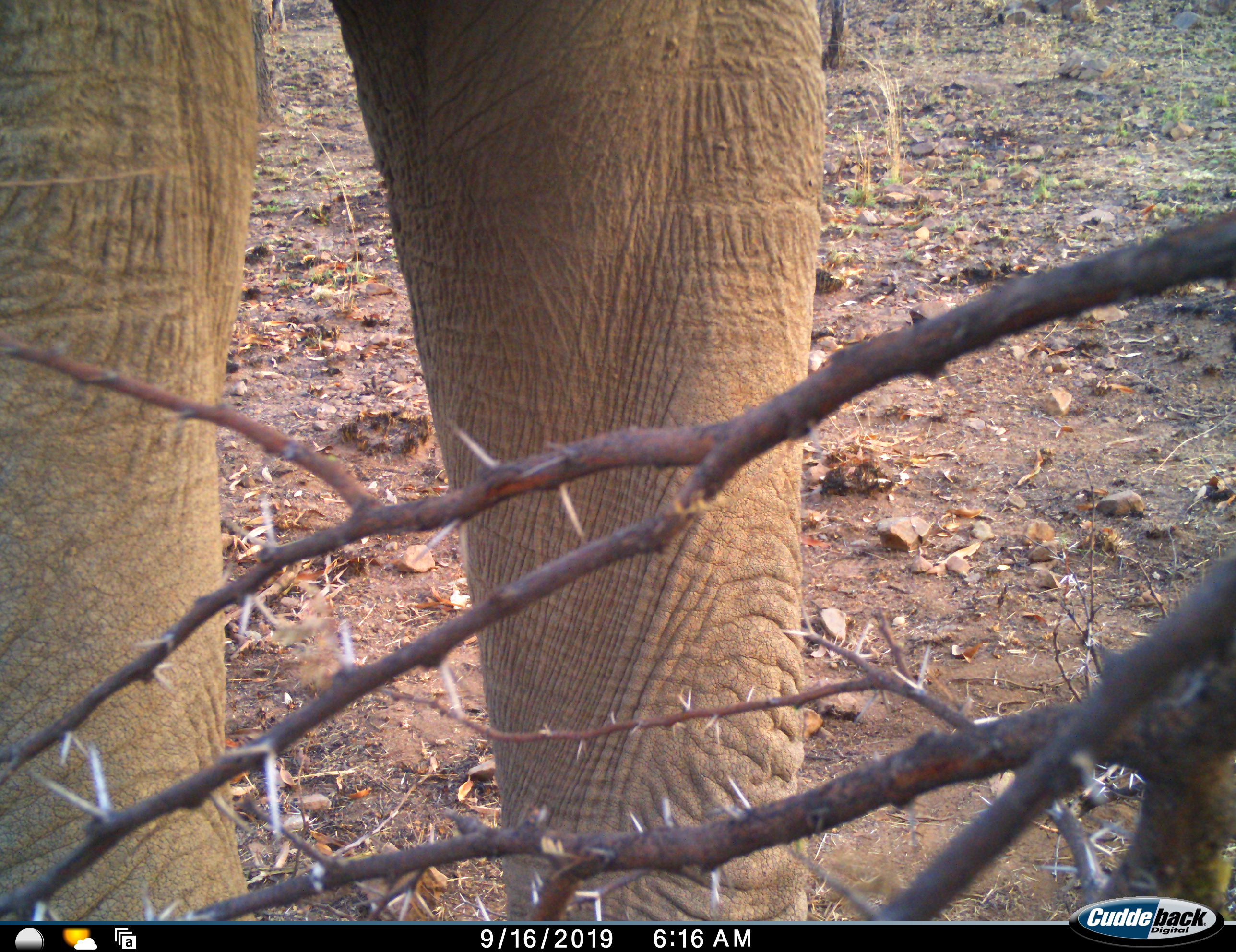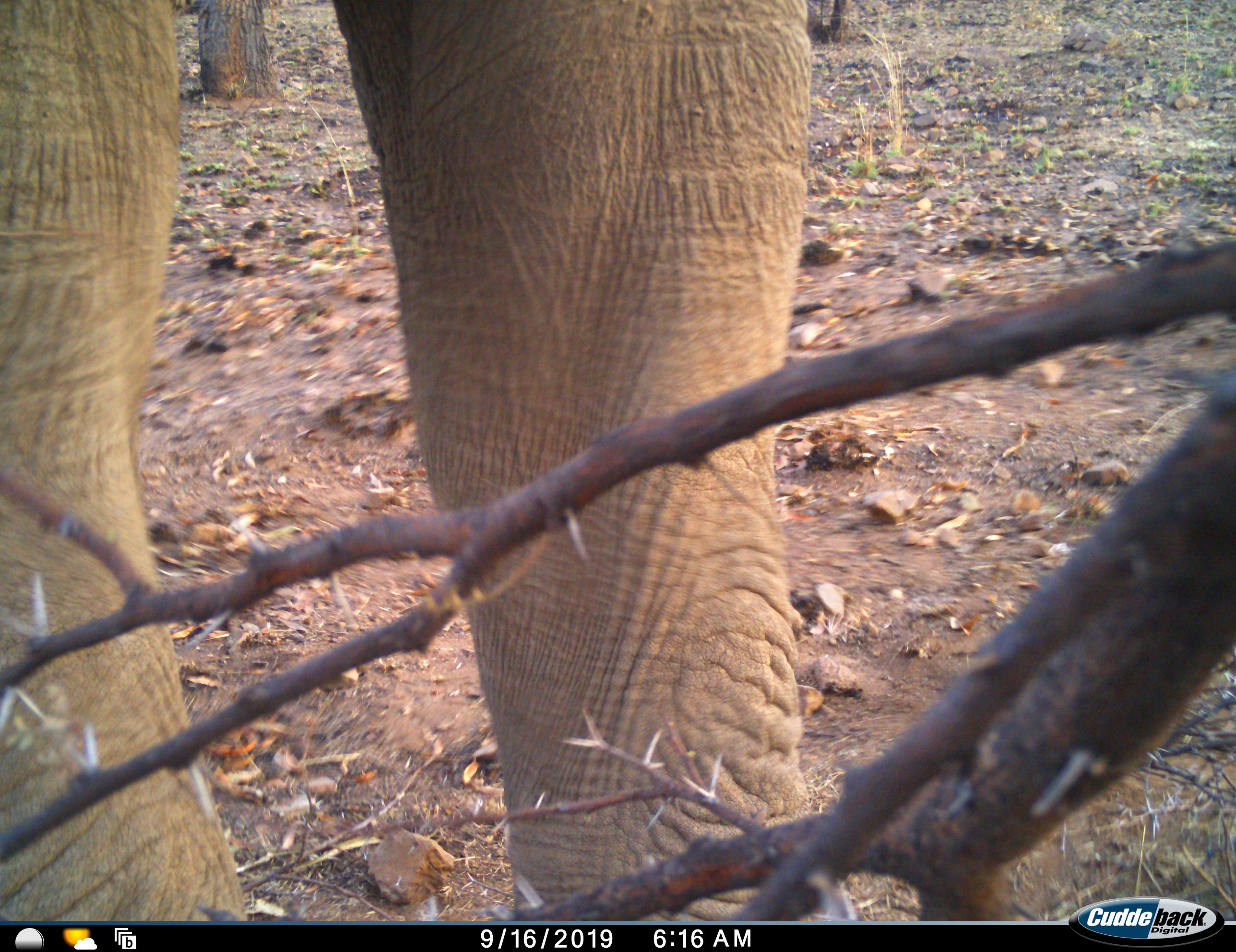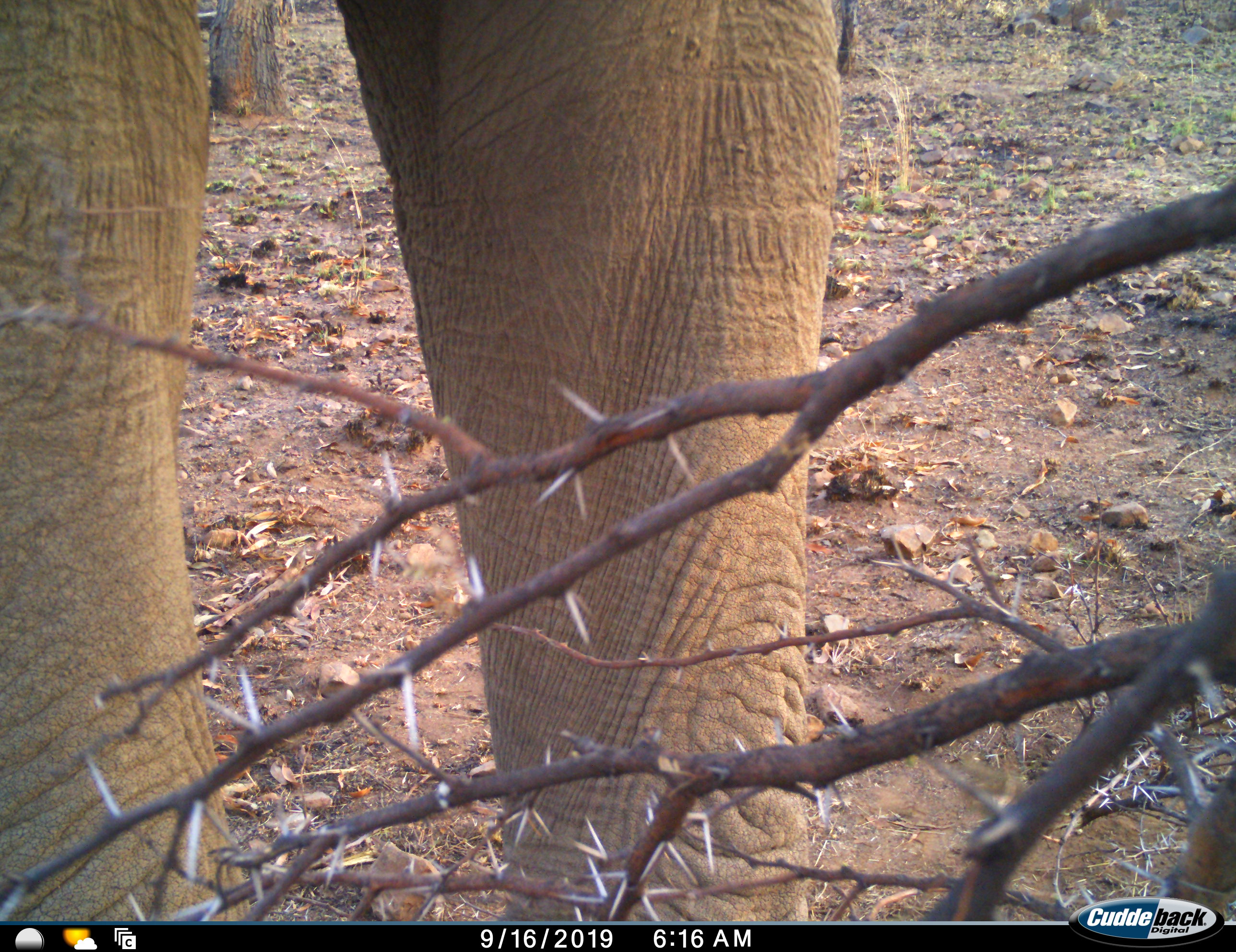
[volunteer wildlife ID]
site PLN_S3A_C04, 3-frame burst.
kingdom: Animalia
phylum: Chordata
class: Mammalia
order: Proboscidea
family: Elephantidae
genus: Loxodonta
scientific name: Loxodonta africana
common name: african bush elephant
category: elephant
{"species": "elephant (african bush elephant) (Loxodonta africana)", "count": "1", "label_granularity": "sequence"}